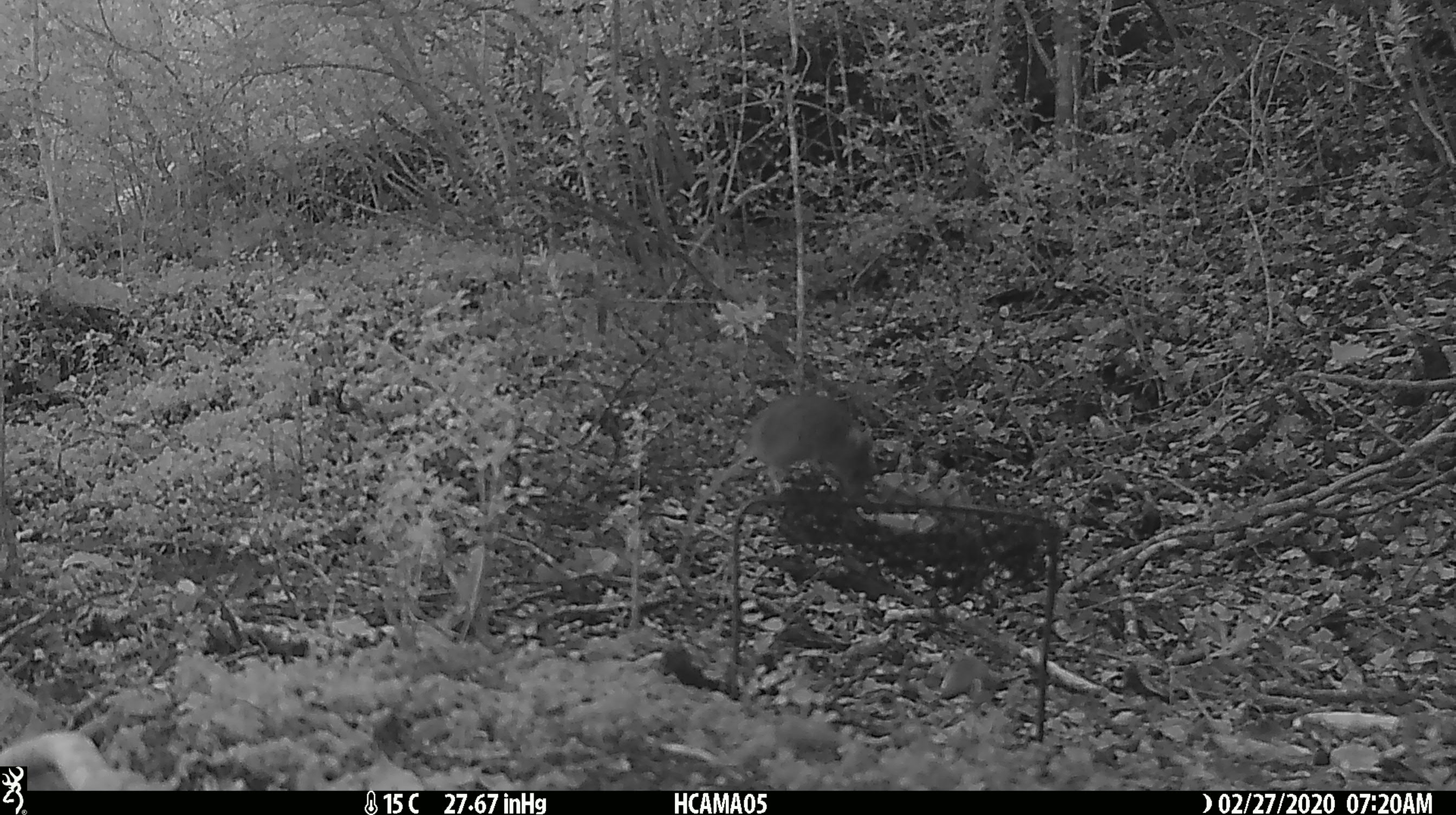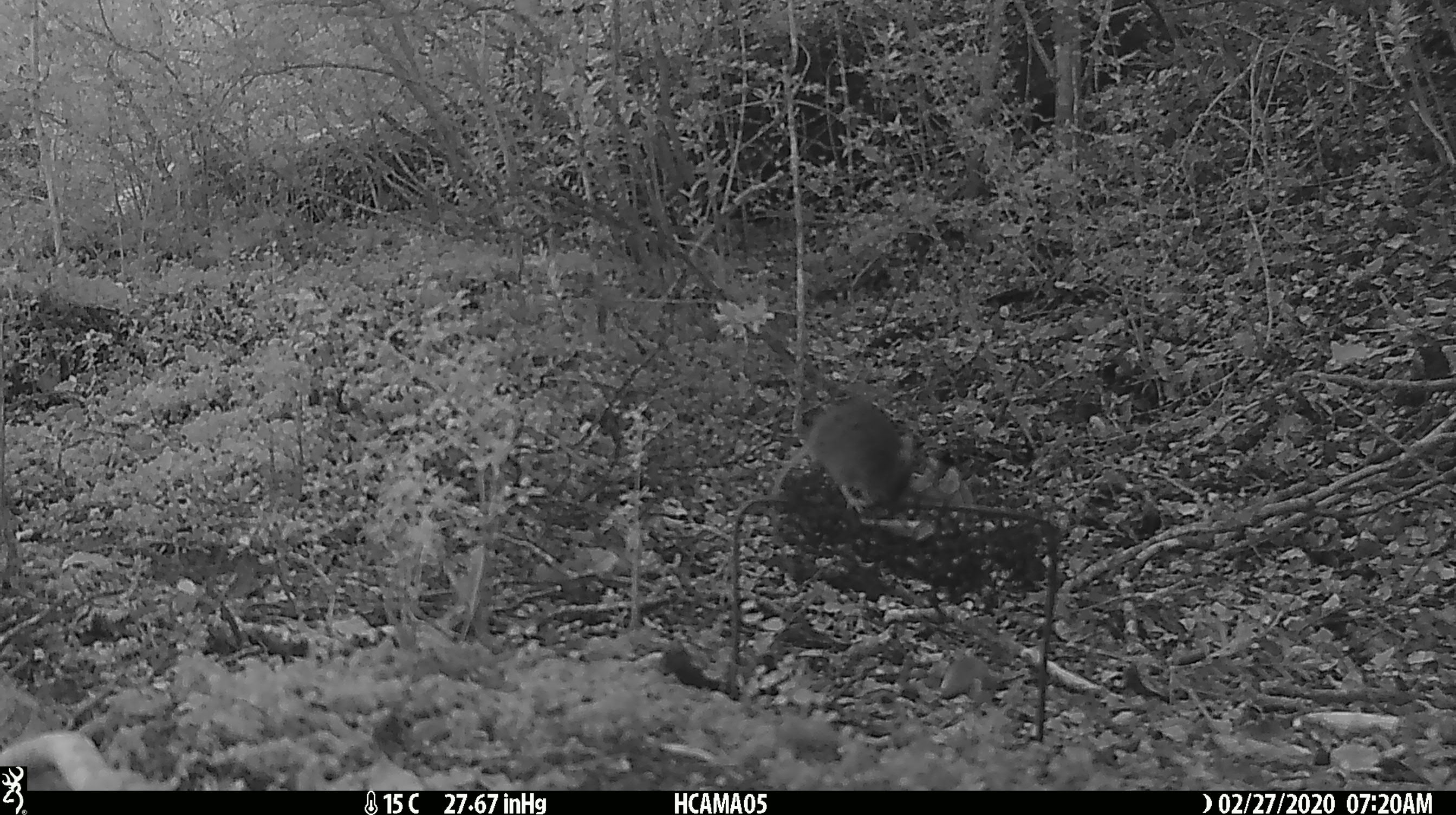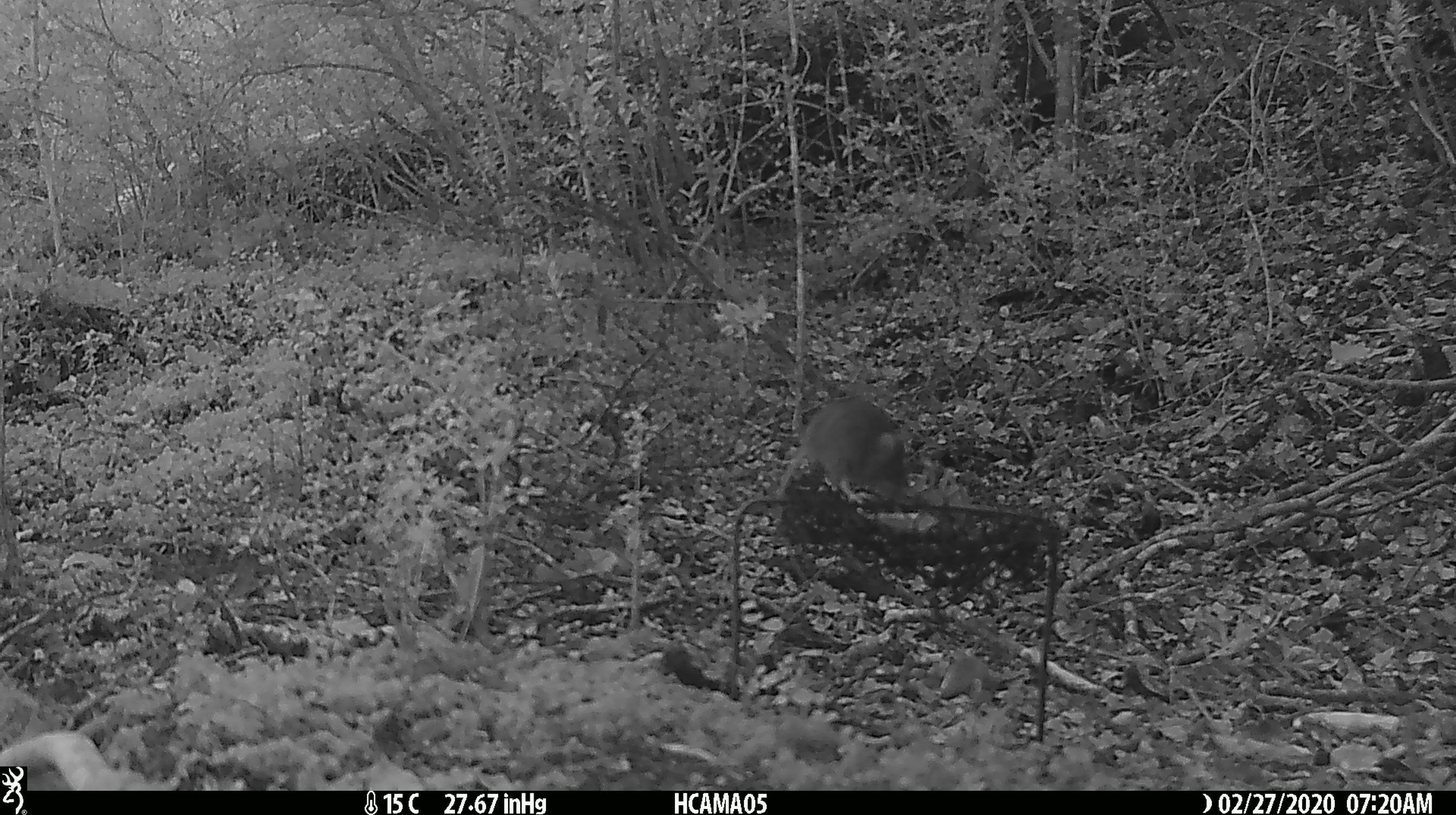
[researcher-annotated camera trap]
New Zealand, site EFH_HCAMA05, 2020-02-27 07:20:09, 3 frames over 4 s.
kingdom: Animalia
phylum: Chordata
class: Mammalia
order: Rodentia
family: Muridae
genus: Mus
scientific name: Mus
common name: mouse